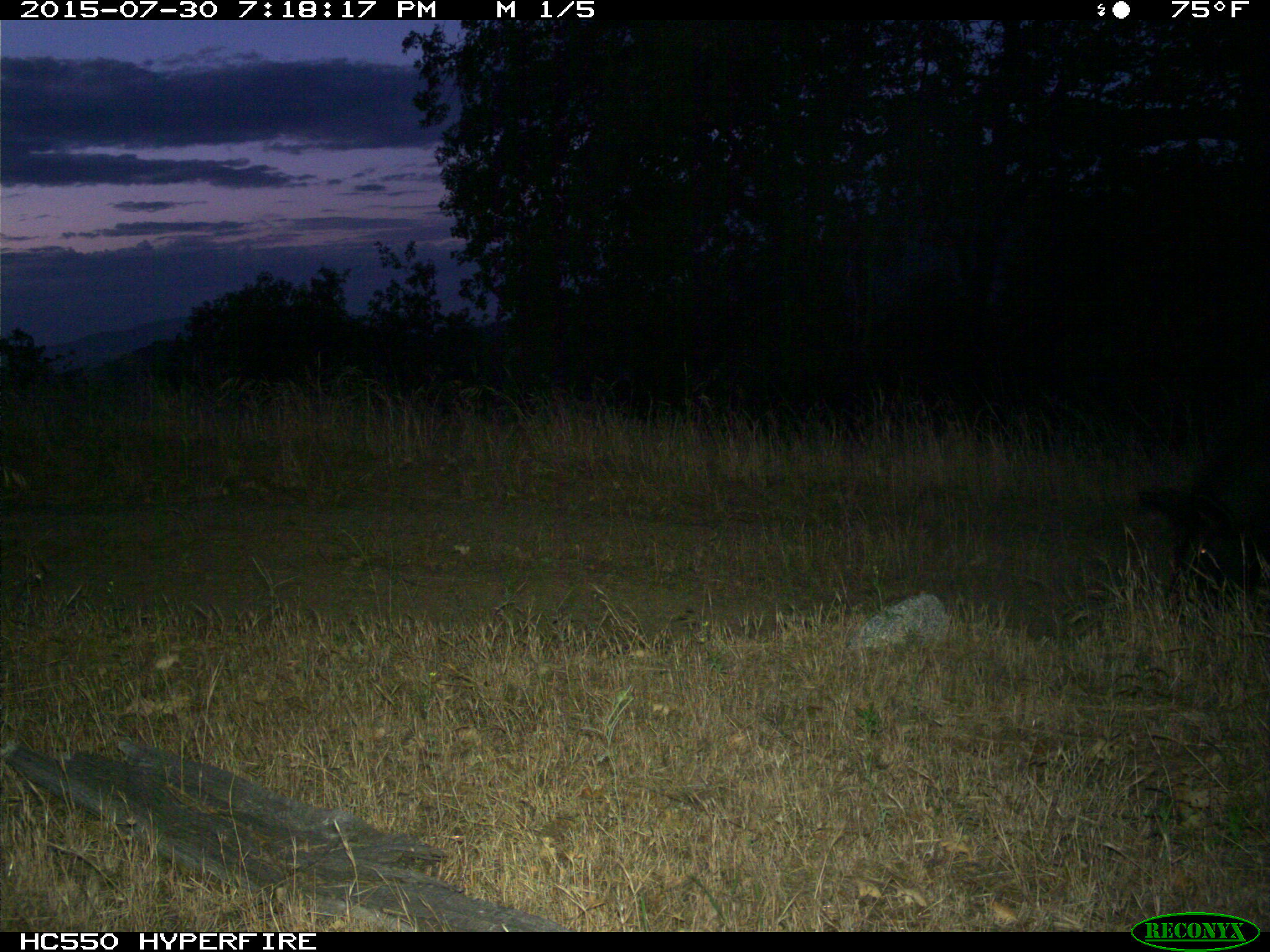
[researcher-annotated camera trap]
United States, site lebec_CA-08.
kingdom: Animalia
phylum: Chordata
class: Mammalia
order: Artiodactyla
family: Suidae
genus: Sus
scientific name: Sus scrofa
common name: wild boar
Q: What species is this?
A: Sus scrofa (wild boar).